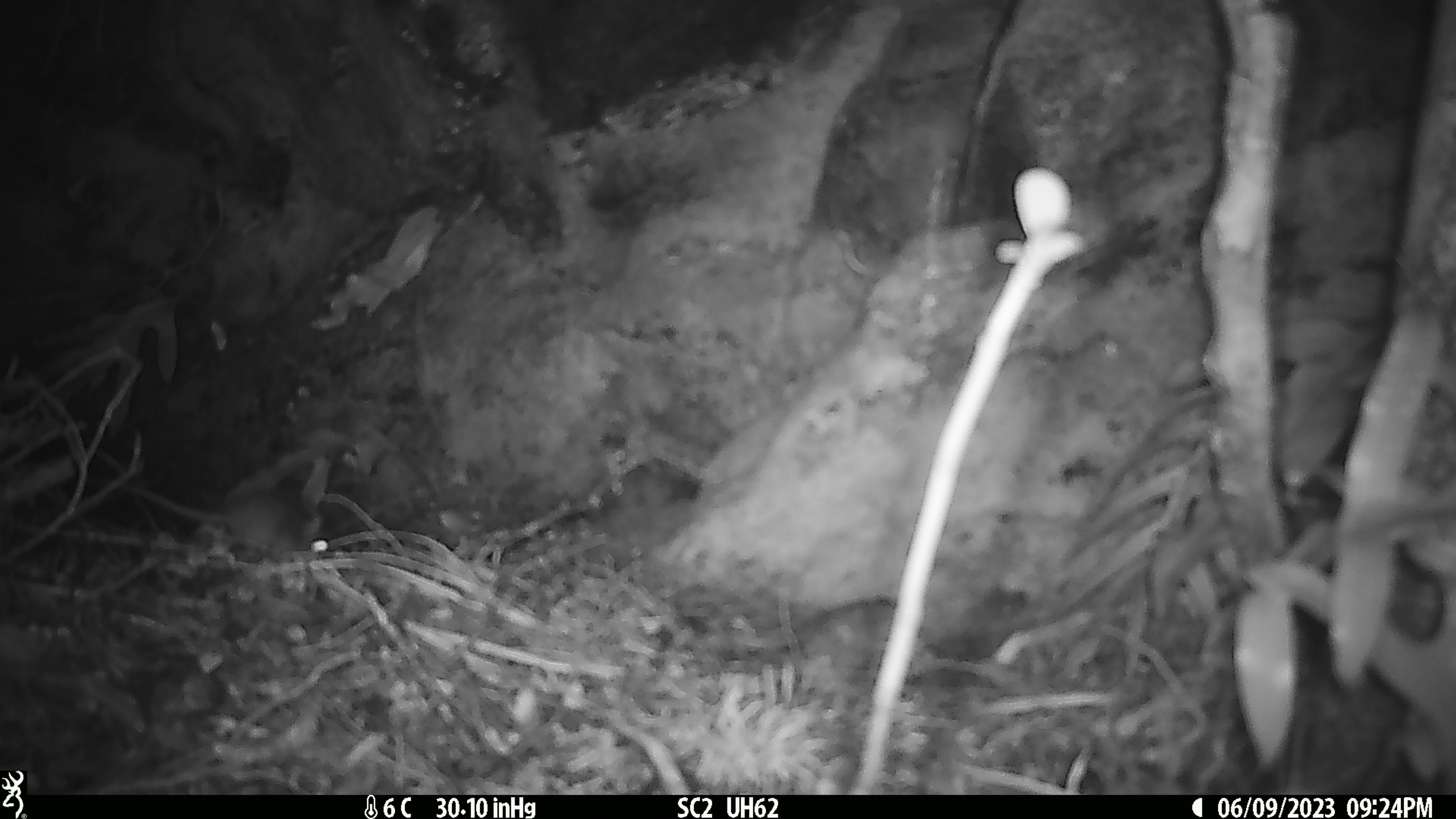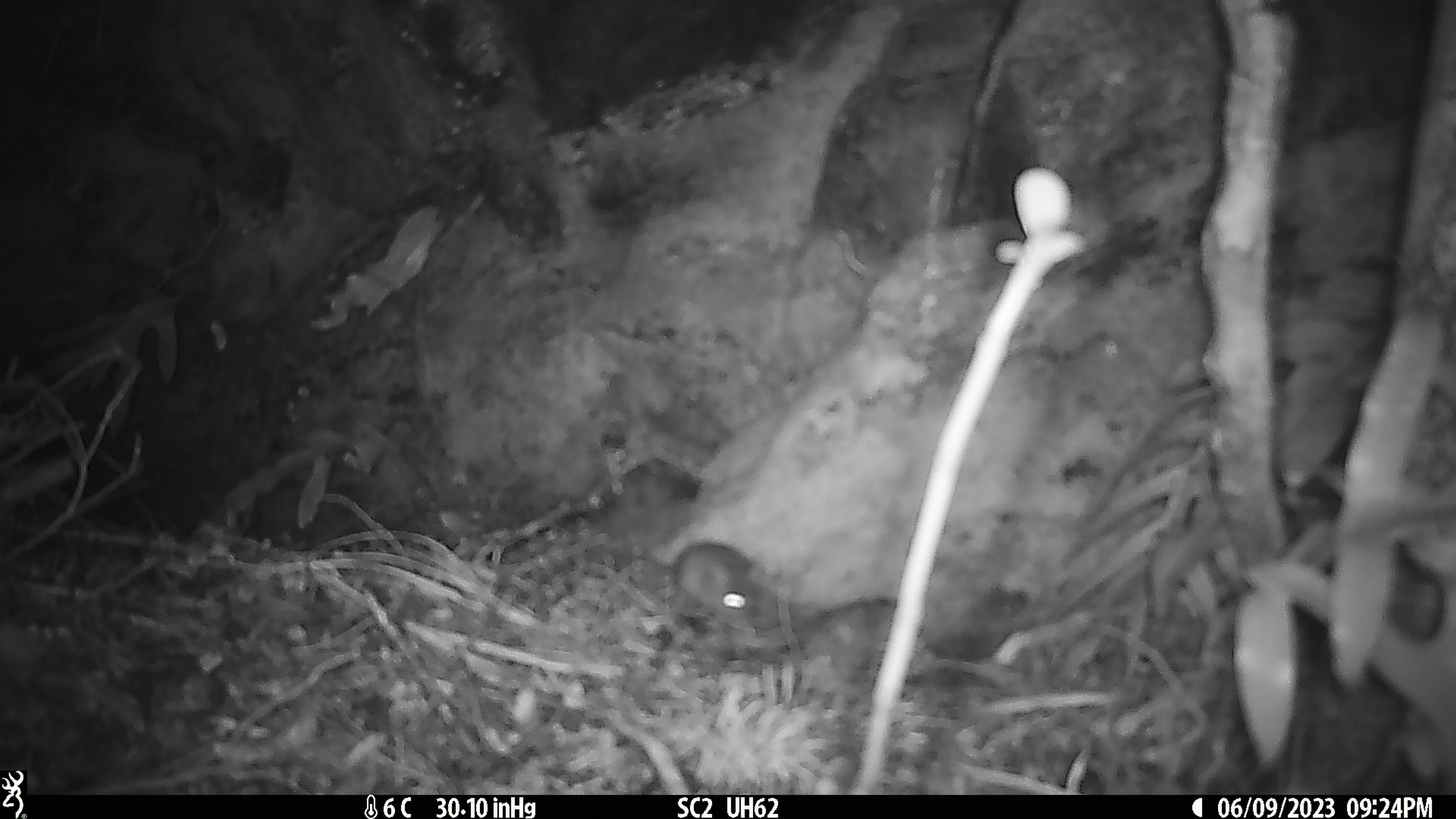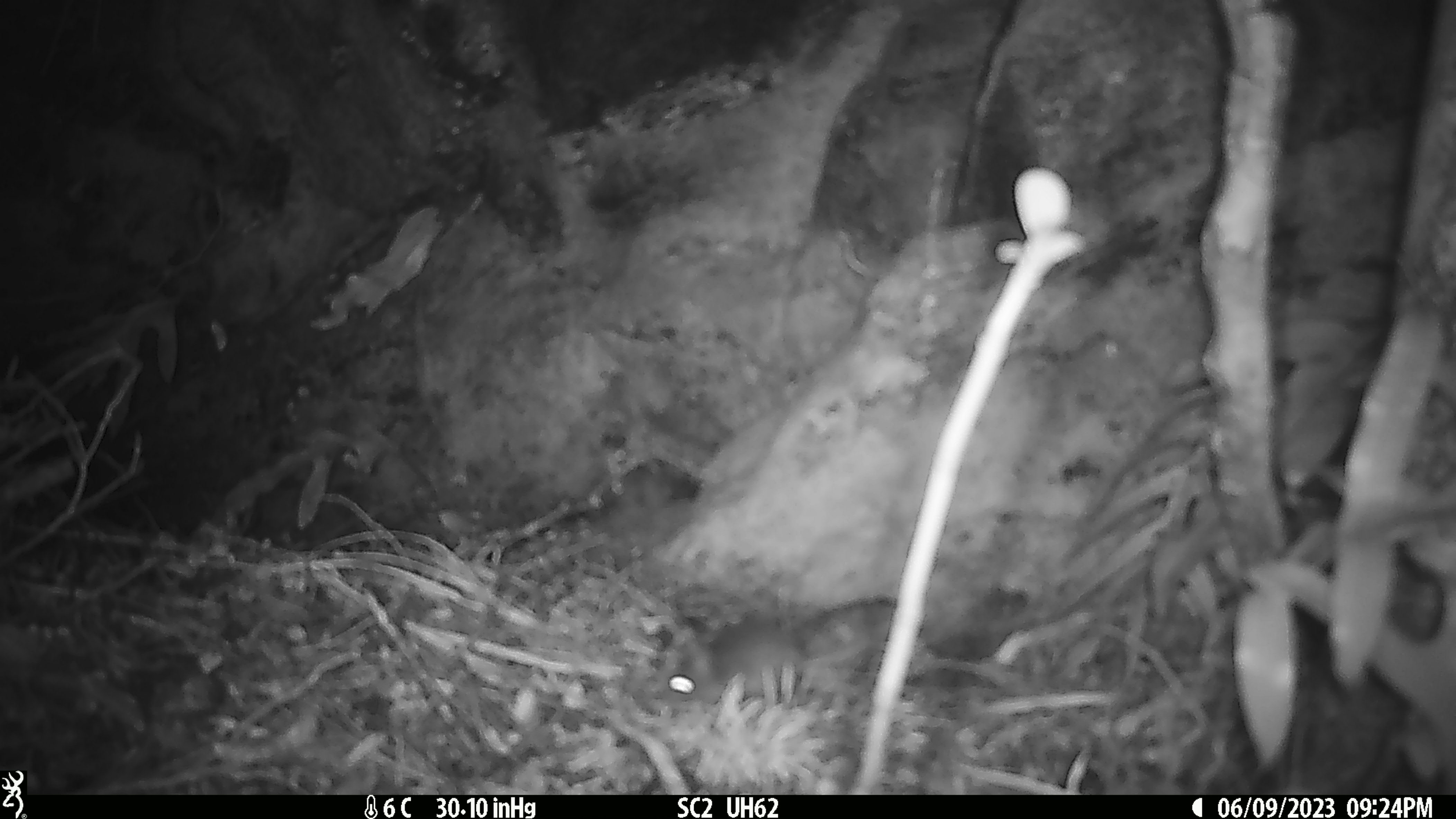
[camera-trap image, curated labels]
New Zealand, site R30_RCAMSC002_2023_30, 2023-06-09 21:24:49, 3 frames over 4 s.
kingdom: Animalia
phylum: Chordata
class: Mammalia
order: Rodentia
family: Muridae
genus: Mus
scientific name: Mus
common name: mouse